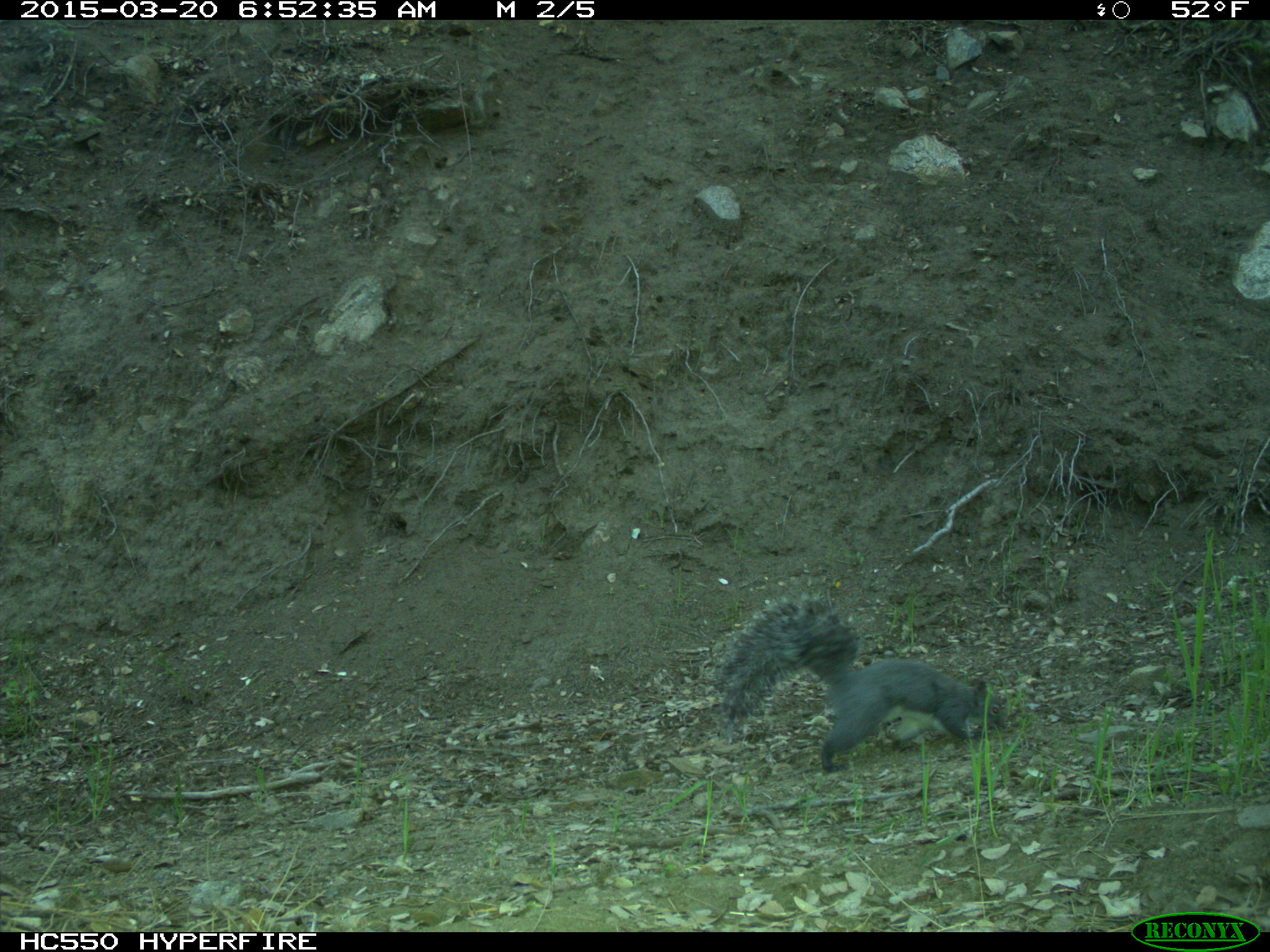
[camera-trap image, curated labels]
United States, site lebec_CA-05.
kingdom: Animalia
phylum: Chordata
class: Mammalia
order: Rodentia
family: Sciuridae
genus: Sciurus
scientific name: Sciurus carolinensis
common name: eastern gray squirrel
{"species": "Sciurus carolinensis (eastern gray squirrel)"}